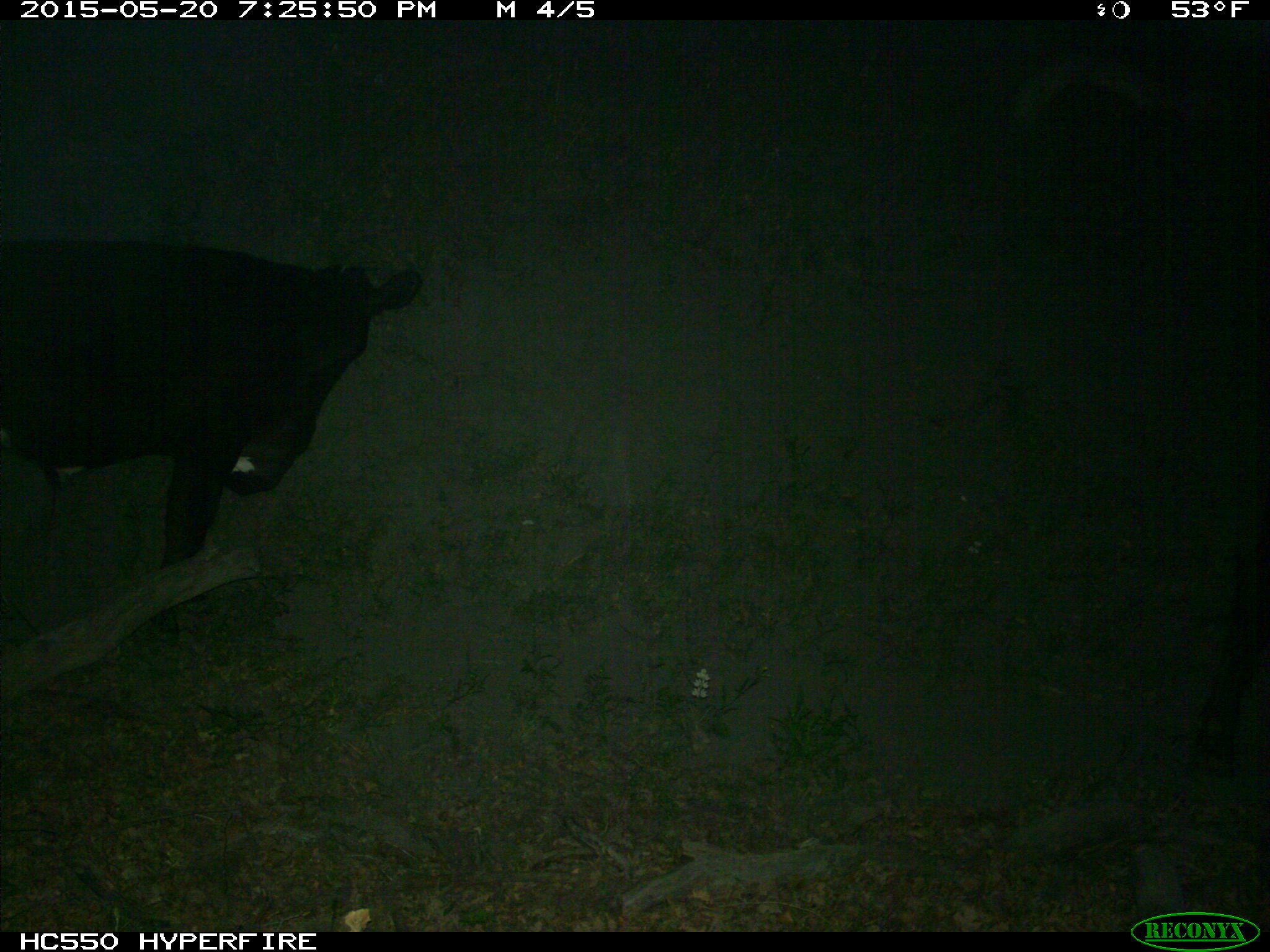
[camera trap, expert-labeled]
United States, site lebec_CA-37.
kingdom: Animalia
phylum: Chordata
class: Mammalia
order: Artiodactyla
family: Bovidae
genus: Bos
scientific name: Bos taurus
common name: domestic cow